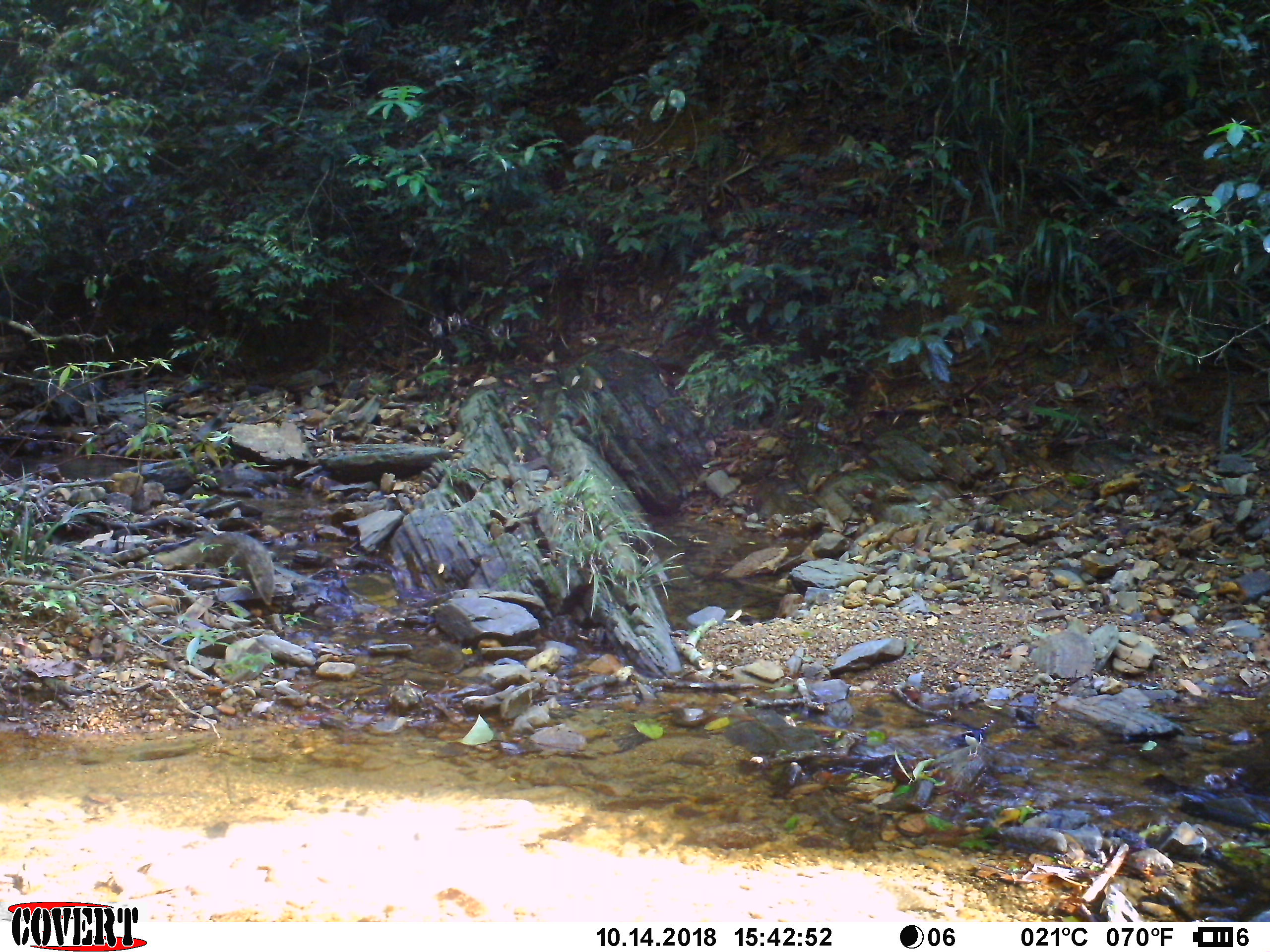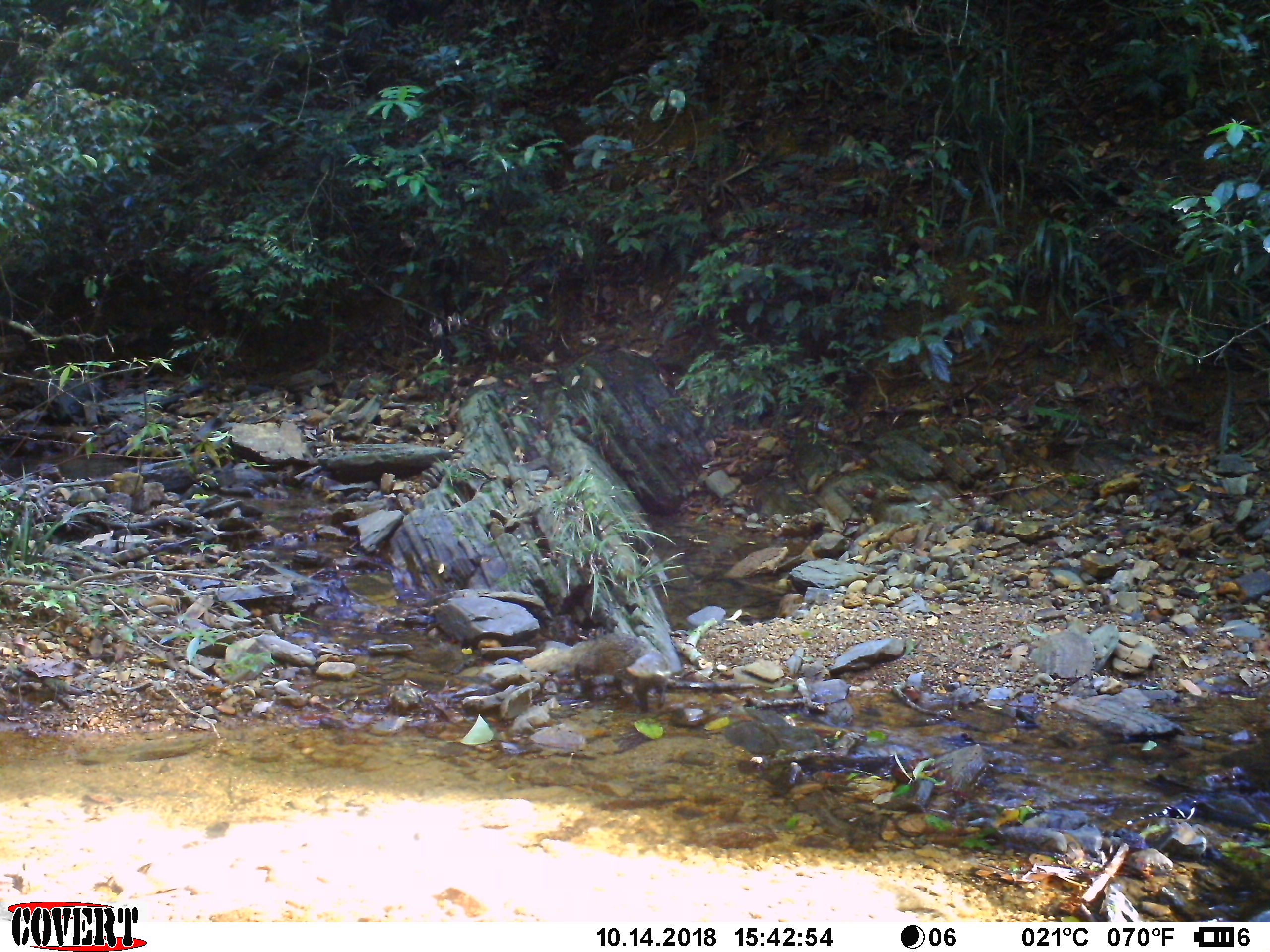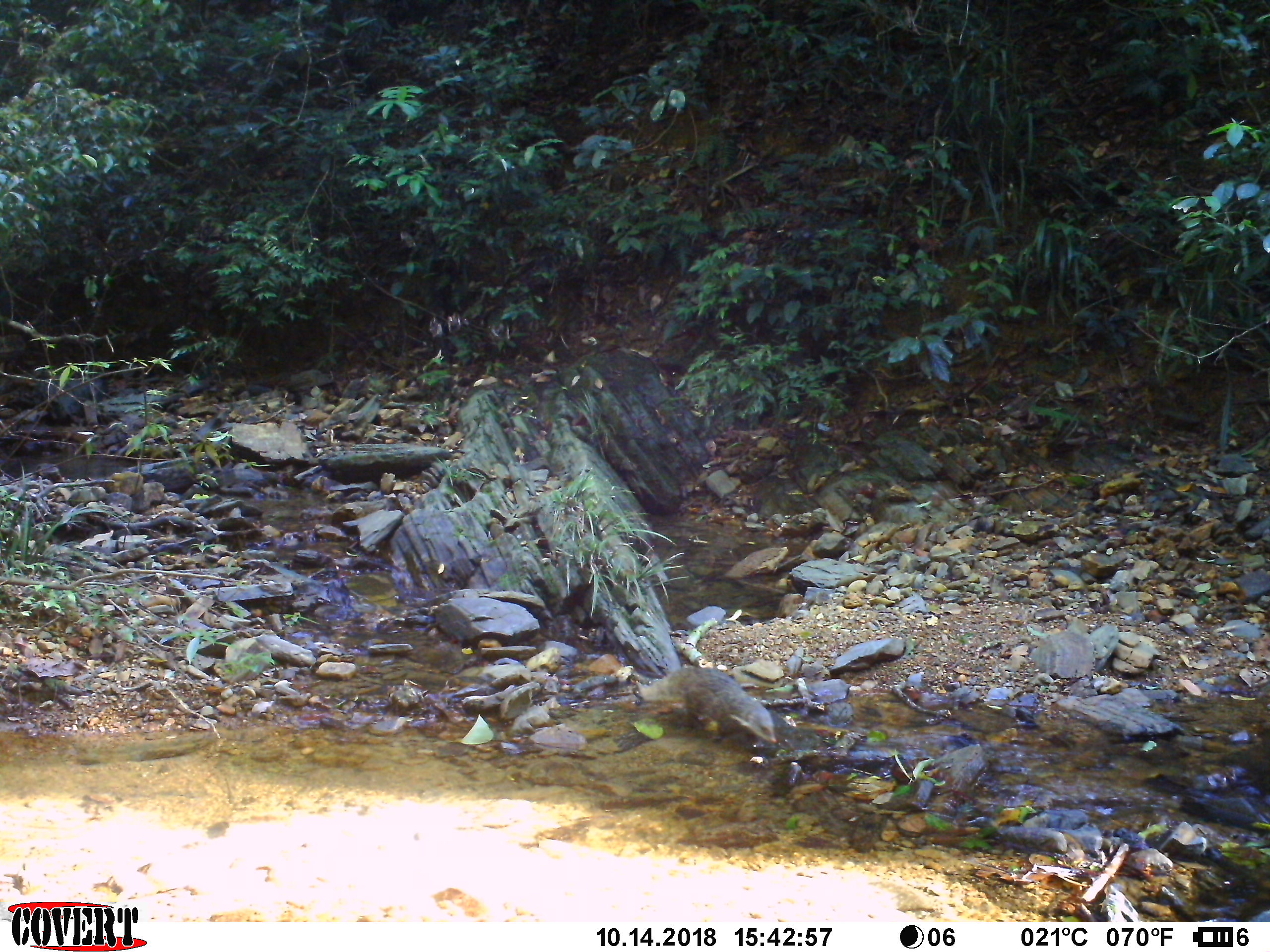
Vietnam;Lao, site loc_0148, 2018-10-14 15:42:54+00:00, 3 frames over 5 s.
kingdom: Animalia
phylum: Chordata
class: Mammalia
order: Carnivora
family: Herpestidae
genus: Urva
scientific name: Urva urva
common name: crab-eating mongoose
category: crab eating mongoose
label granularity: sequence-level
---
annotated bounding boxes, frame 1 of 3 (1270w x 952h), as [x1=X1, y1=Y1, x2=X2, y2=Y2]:
crab eating mongoose: [x1=141, y1=530, x2=276, y2=607]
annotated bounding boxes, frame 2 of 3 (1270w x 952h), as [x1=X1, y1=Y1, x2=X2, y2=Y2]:
crab eating mongoose: [x1=522, y1=632, x2=670, y2=713]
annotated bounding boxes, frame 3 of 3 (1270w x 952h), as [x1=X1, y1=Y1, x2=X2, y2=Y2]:
crab eating mongoose: [x1=635, y1=666, x2=778, y2=745]